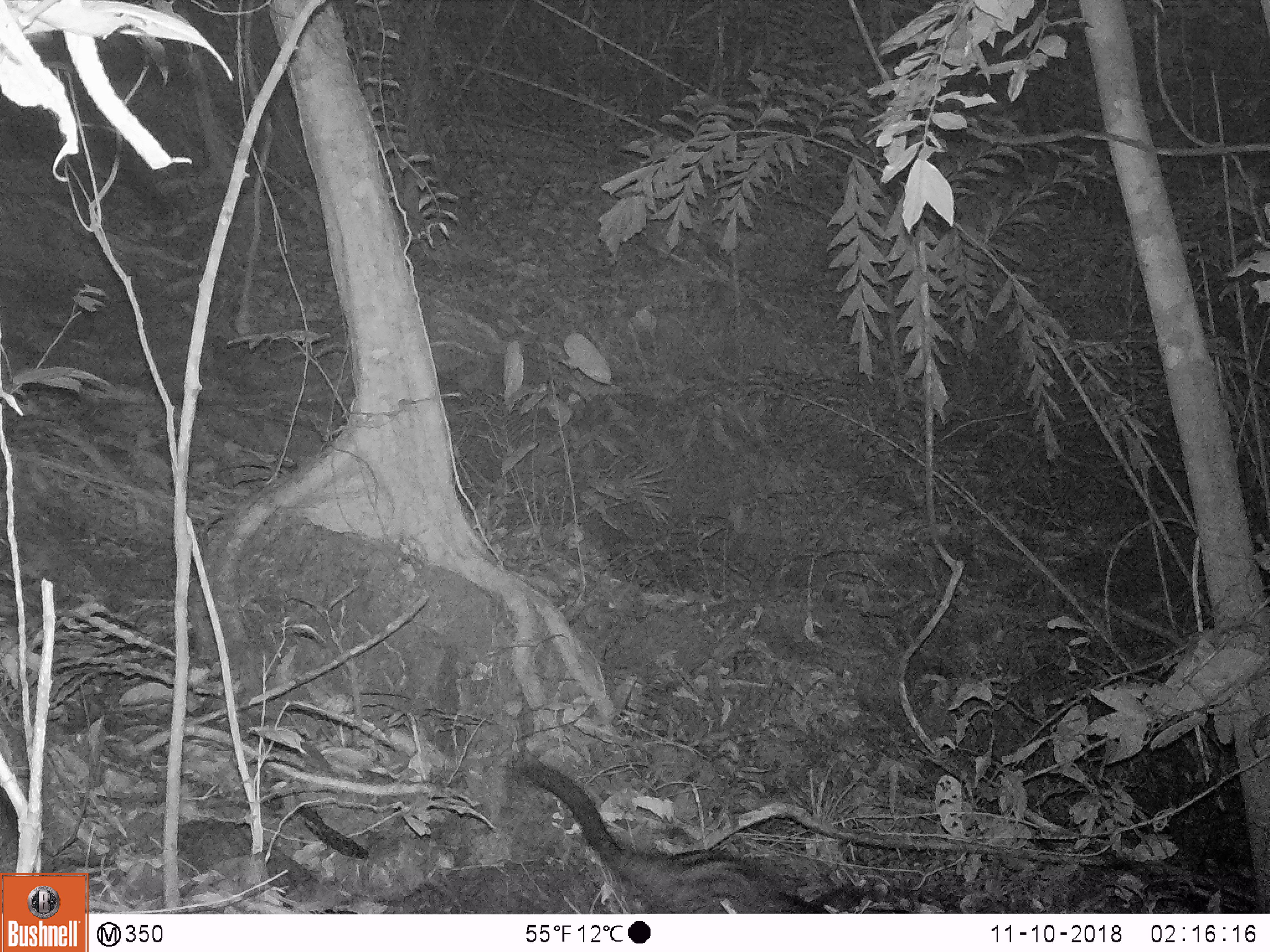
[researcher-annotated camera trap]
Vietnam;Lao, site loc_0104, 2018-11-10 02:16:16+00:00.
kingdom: Animalia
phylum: Chordata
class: Mammalia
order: Carnivora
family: Viverridae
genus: Paradoxurus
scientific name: Paradoxurus hermaphroditus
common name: common palm civet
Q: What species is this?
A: Common palm civet (Paradoxurus hermaphroditus).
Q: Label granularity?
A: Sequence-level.